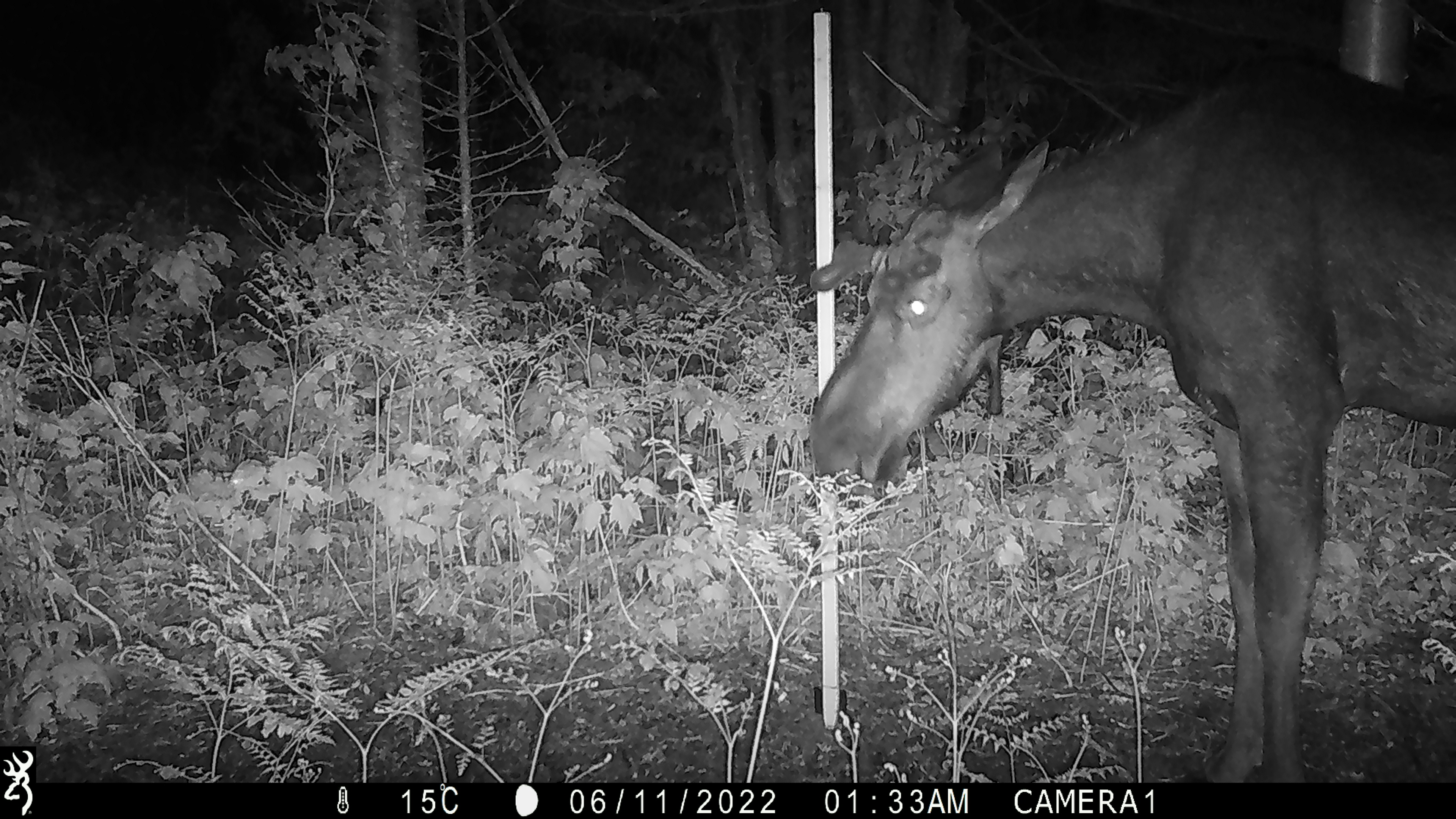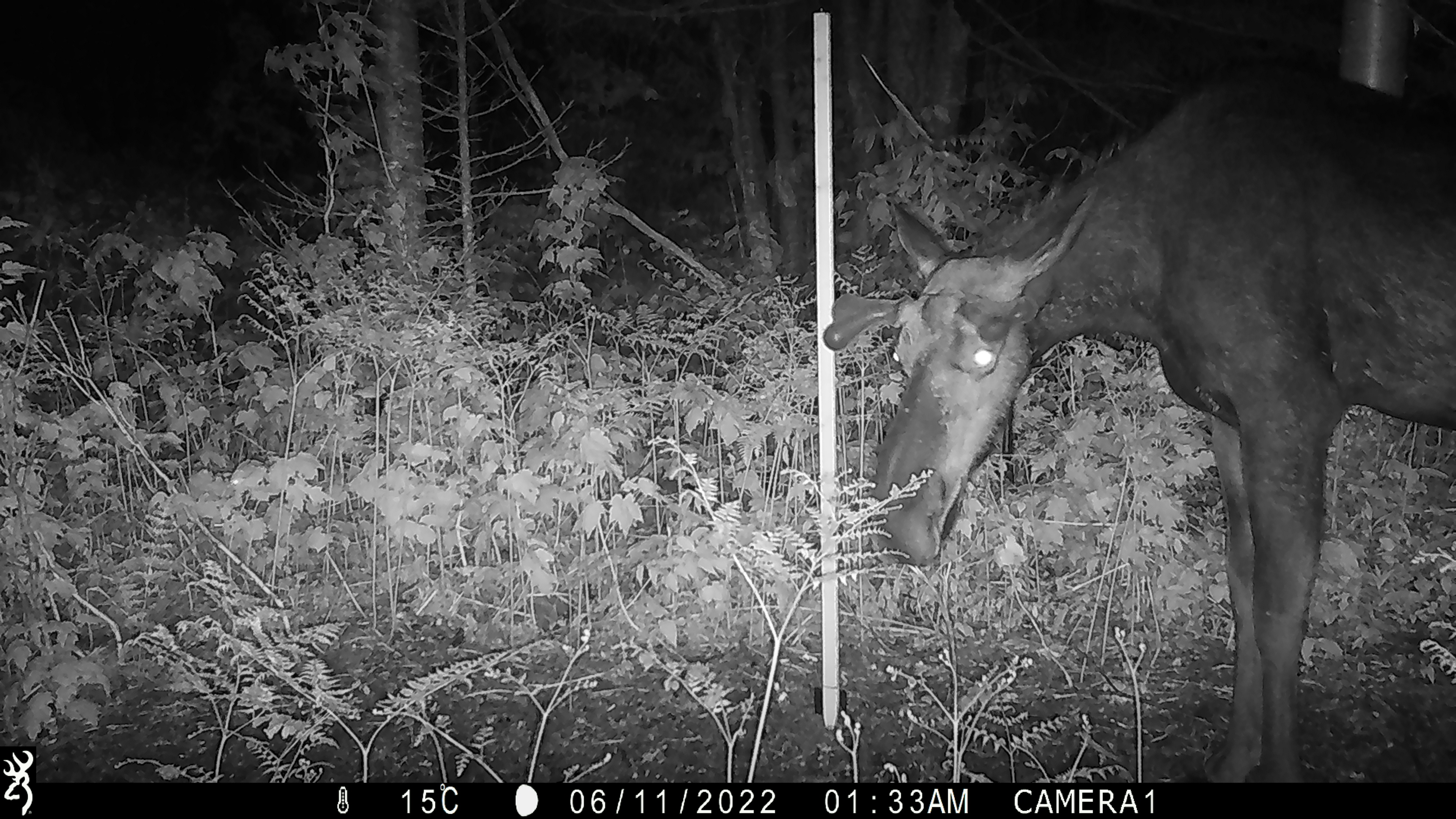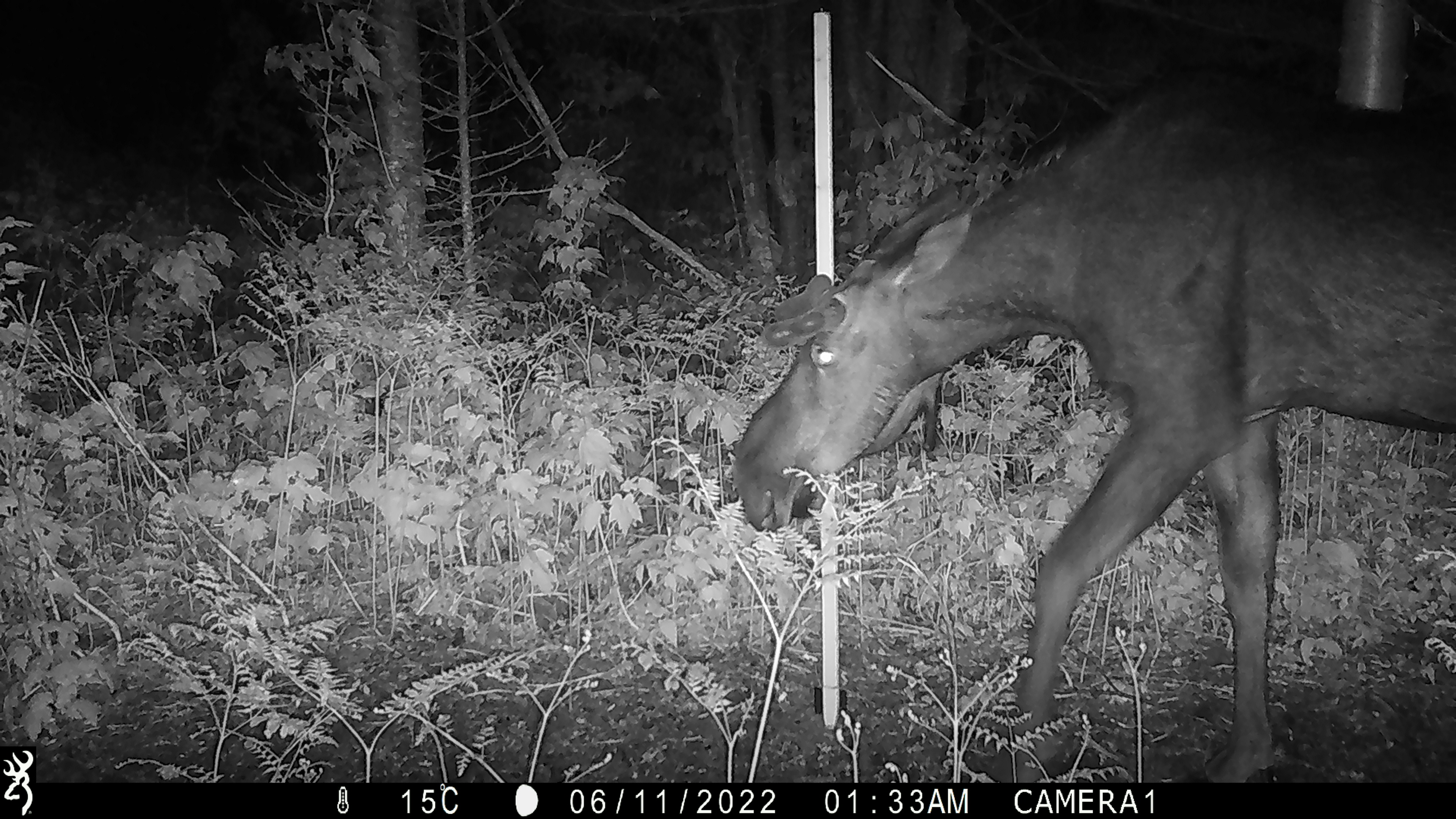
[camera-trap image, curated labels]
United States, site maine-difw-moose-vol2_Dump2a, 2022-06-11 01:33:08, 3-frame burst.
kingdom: Animalia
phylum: Chordata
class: Mammalia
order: Artiodactyla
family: Cervidae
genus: Alces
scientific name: Alces alces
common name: moose